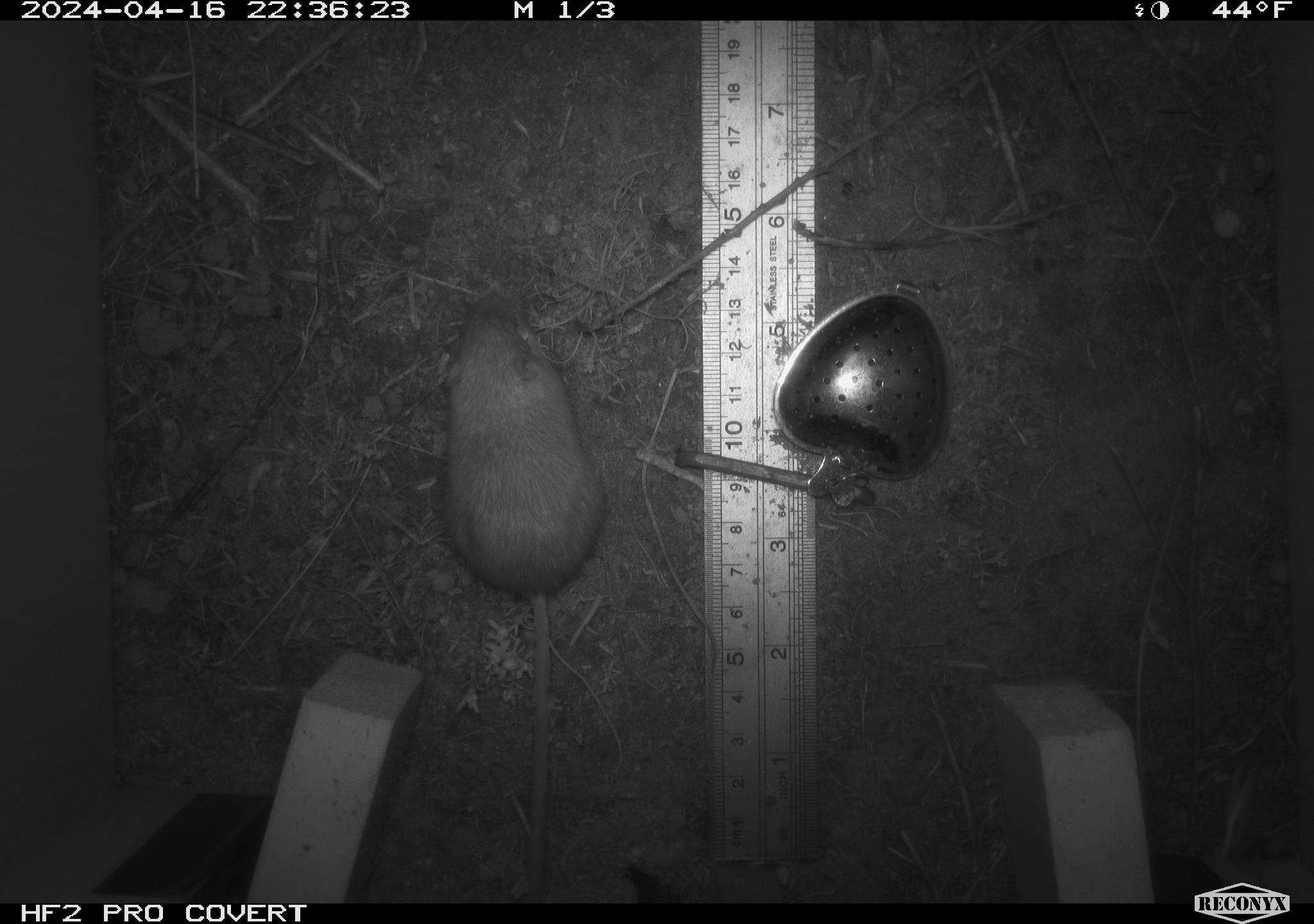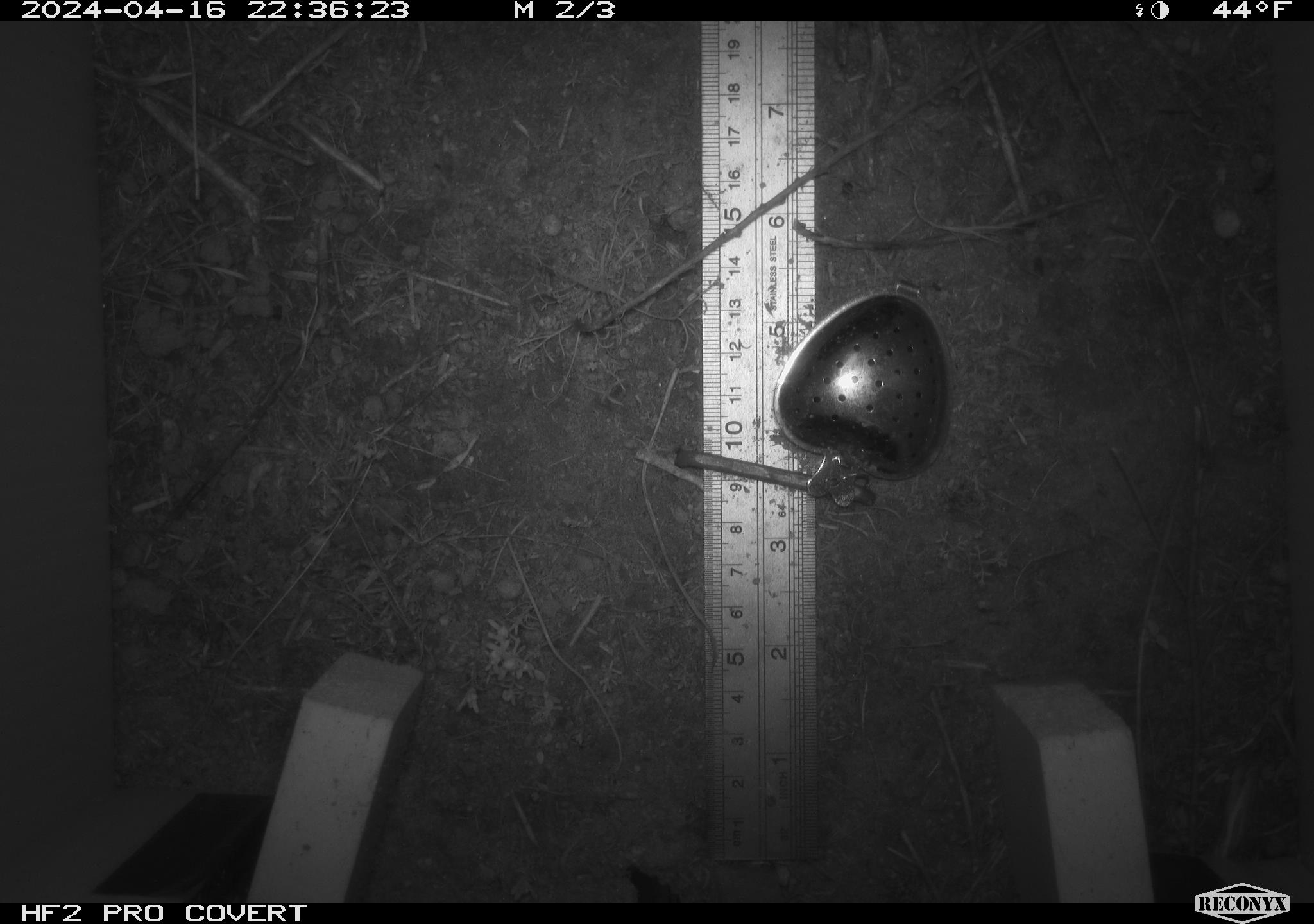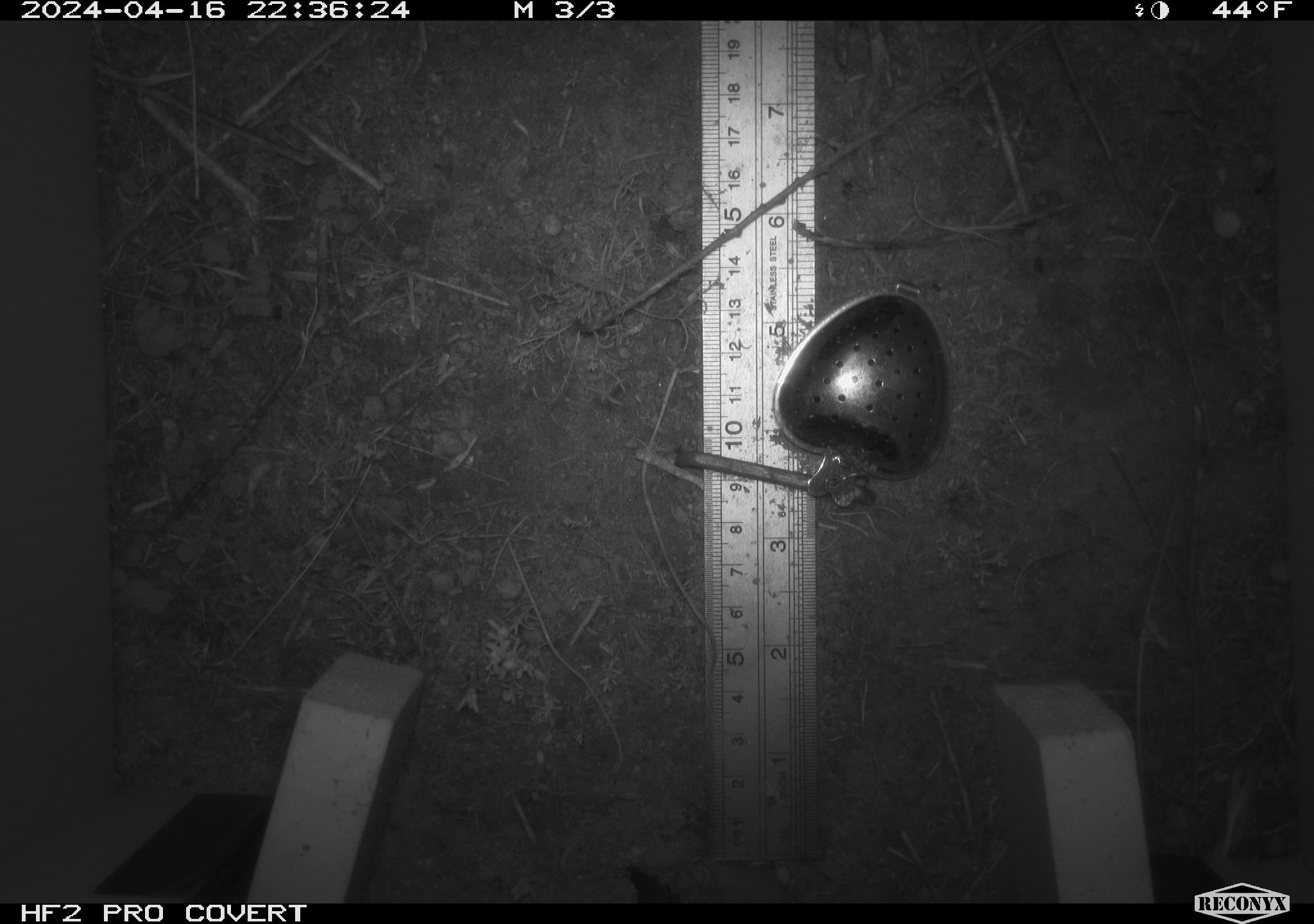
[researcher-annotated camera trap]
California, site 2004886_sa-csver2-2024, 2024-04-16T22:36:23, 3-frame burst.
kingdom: Animalia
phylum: Chordata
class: Mammalia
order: Rodentia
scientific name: Rodentia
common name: rodent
Rodent (Rodentia).